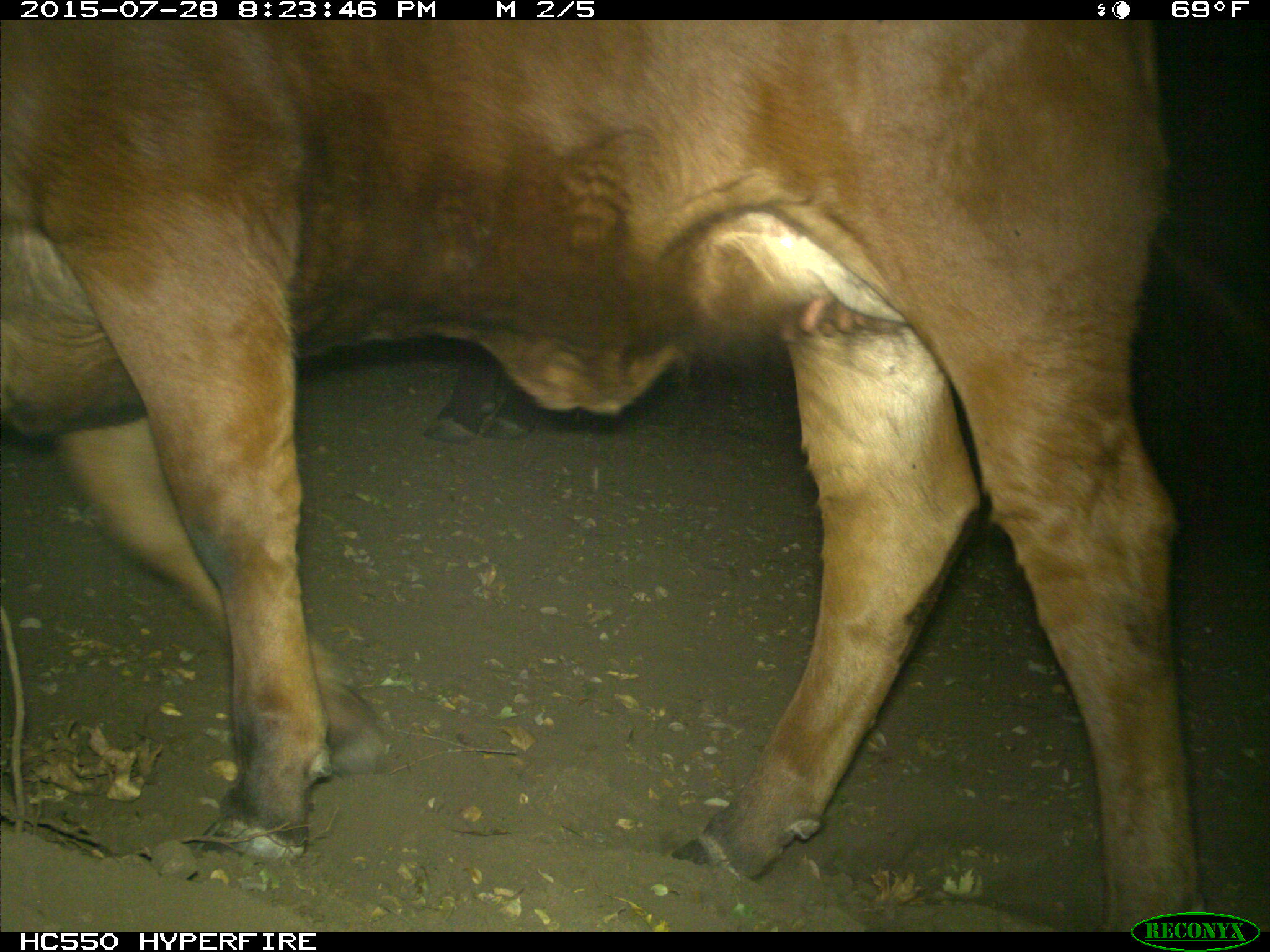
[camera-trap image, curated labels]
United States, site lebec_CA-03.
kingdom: Animalia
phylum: Chordata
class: Mammalia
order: Artiodactyla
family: Bovidae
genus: Bos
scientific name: Bos taurus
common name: domestic cow